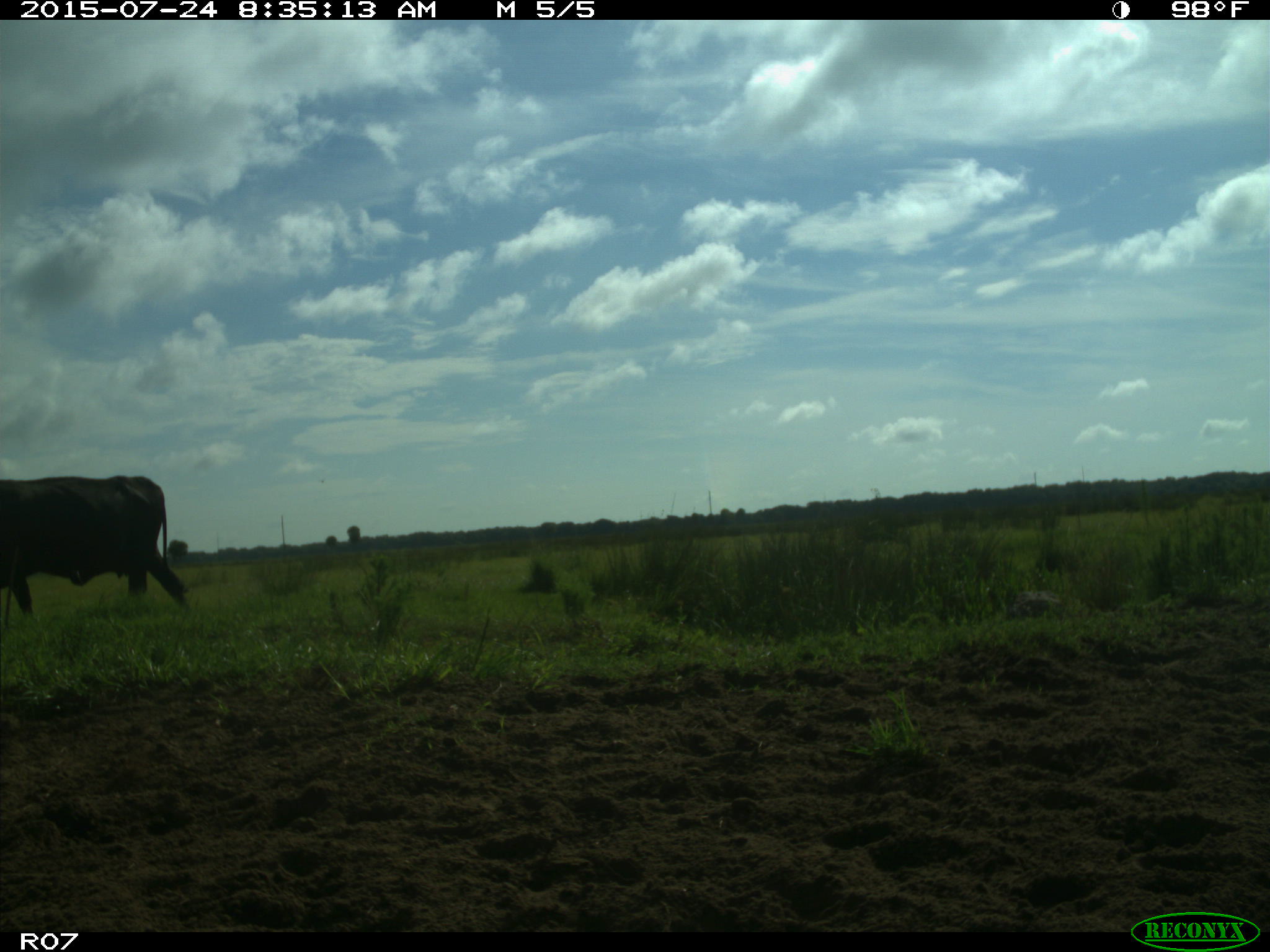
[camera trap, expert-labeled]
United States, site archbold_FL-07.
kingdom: Animalia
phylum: Chordata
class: Mammalia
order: Artiodactyla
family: Bovidae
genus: Bos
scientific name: Bos taurus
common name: domestic cow